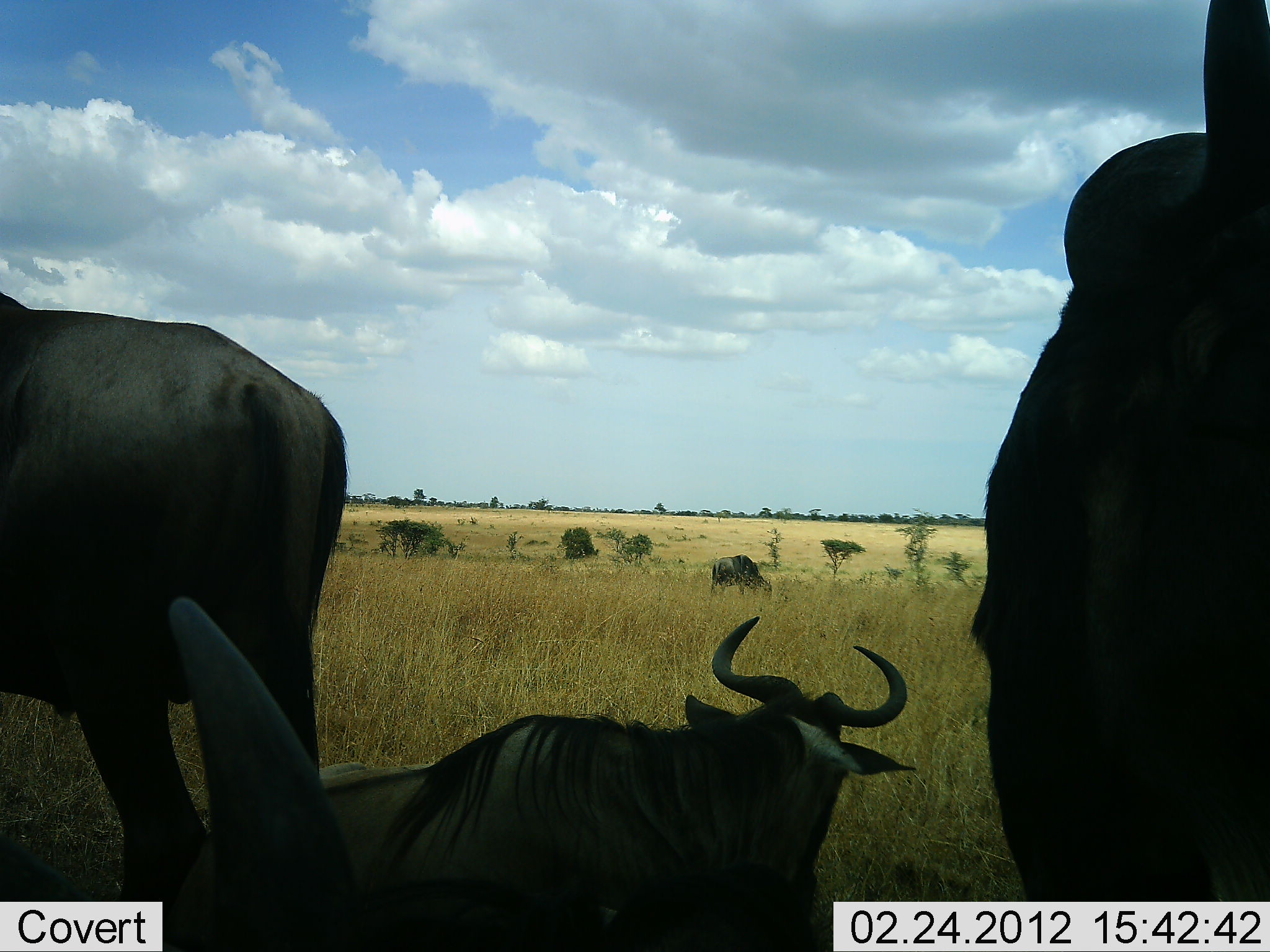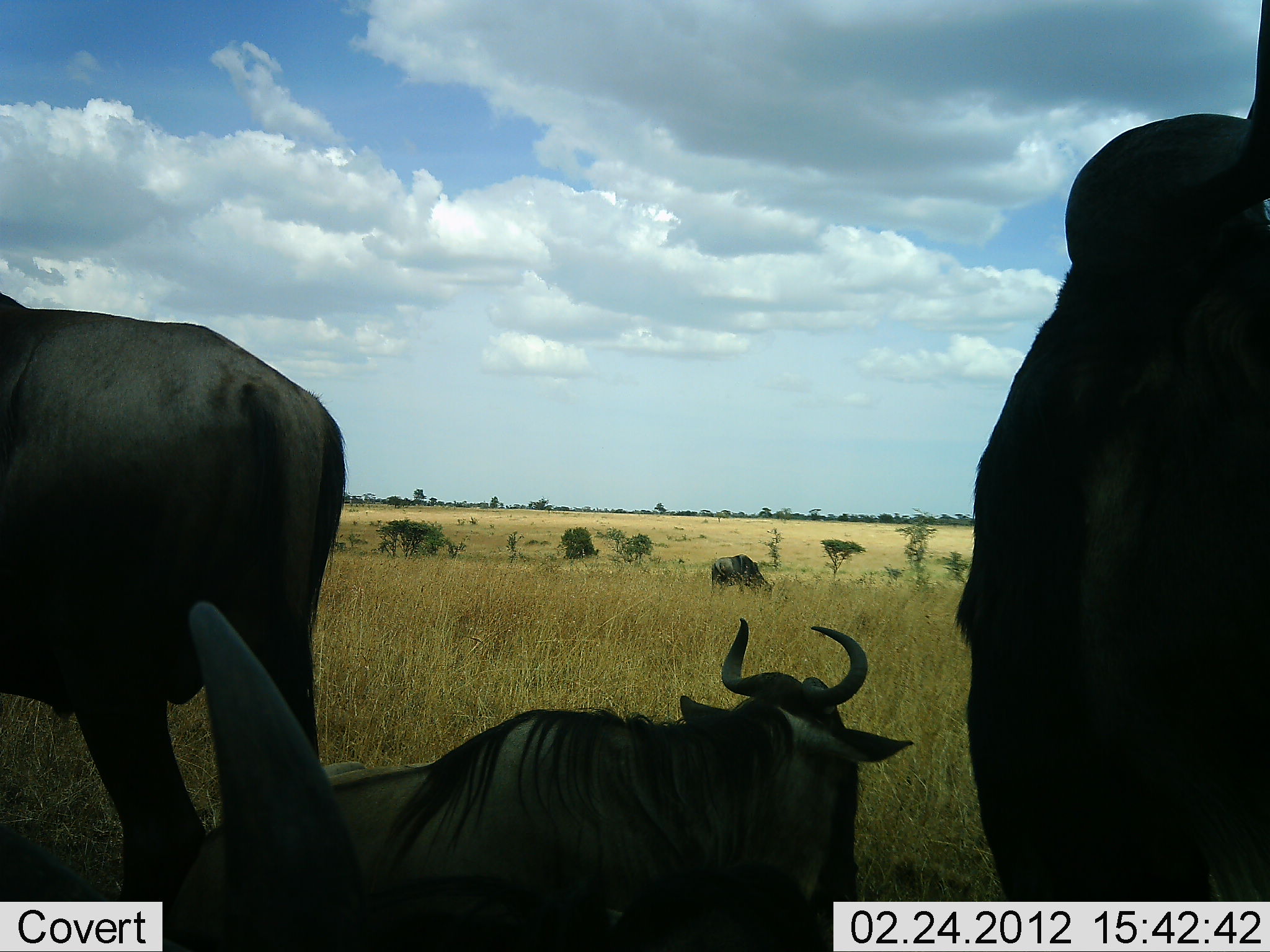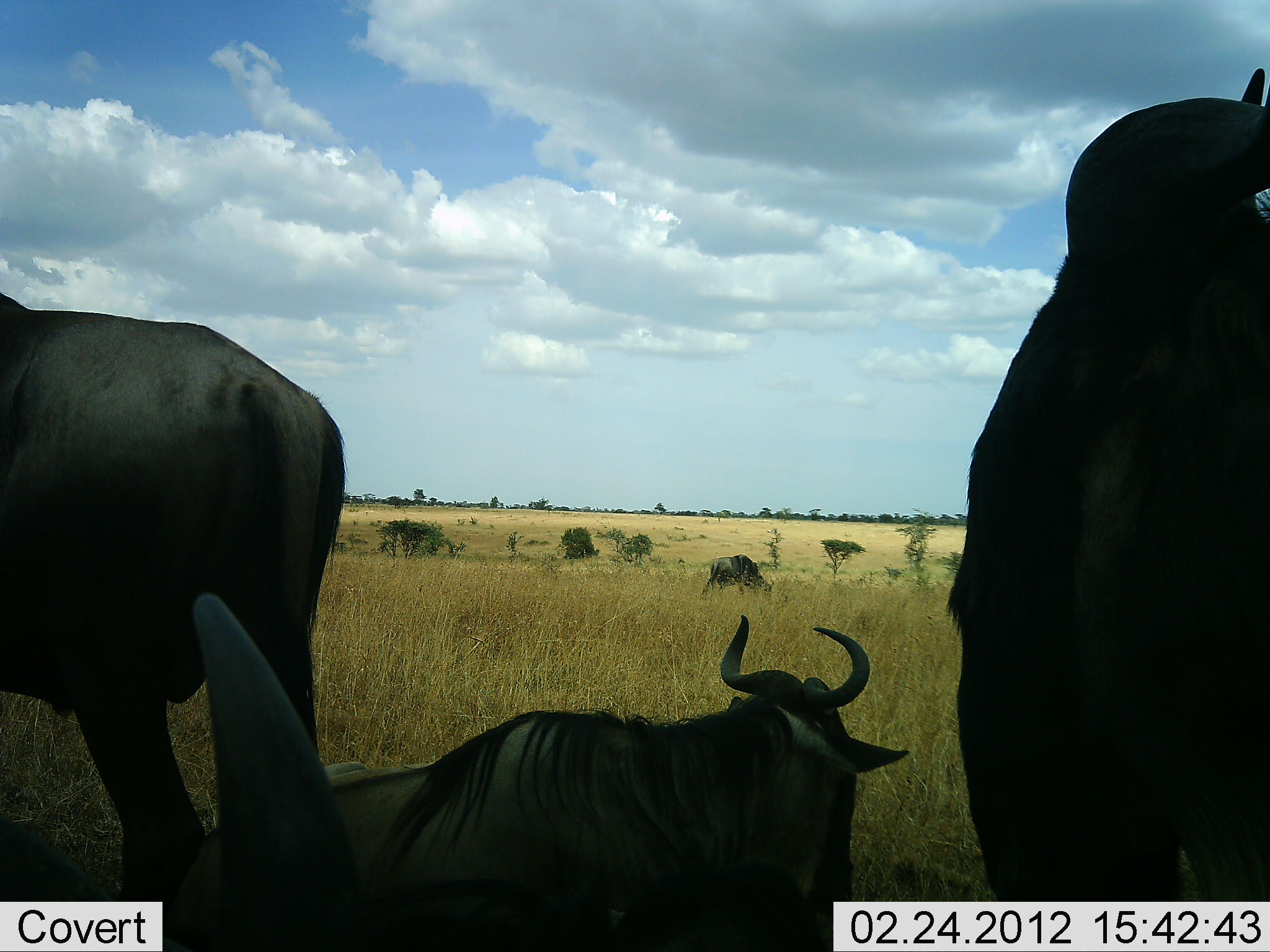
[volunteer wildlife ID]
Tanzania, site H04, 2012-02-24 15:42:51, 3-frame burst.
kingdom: Animalia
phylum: Chordata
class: Mammalia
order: Artiodactyla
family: Bovidae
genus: Connochaetes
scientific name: Connochaetes taurinus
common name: blue wildebeest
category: wildebeest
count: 5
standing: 89%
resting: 96%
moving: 4%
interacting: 0%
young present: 0%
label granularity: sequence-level